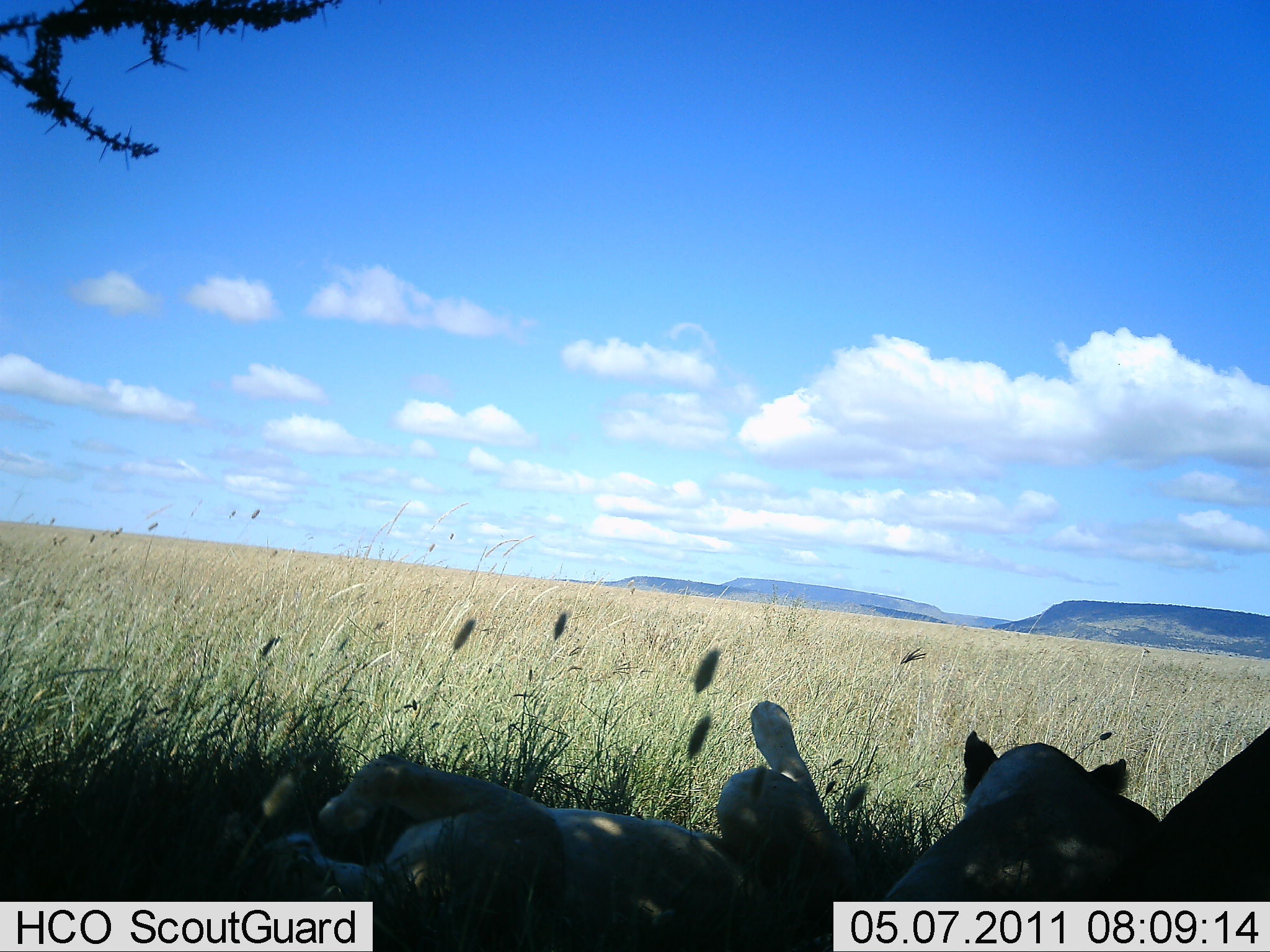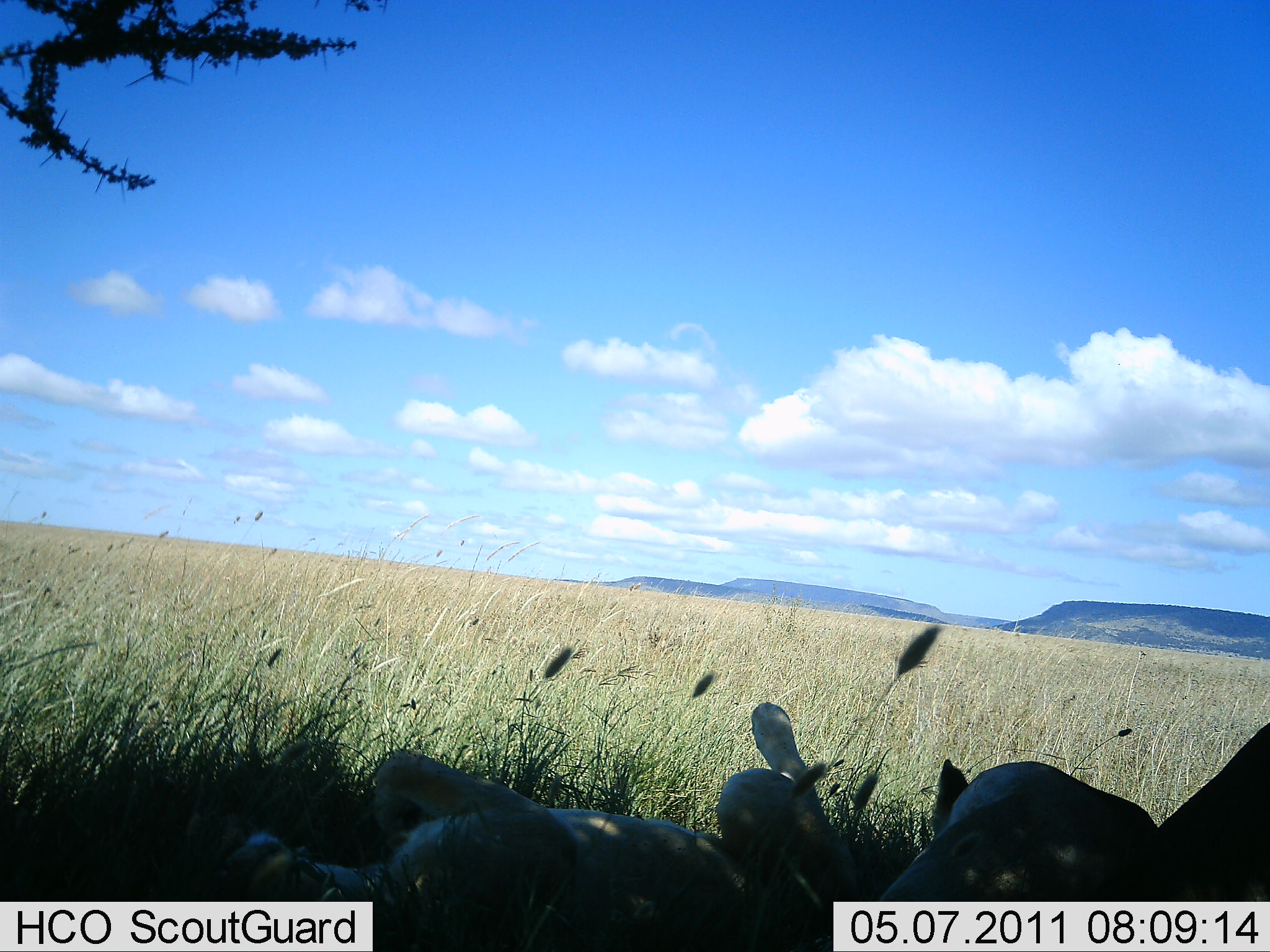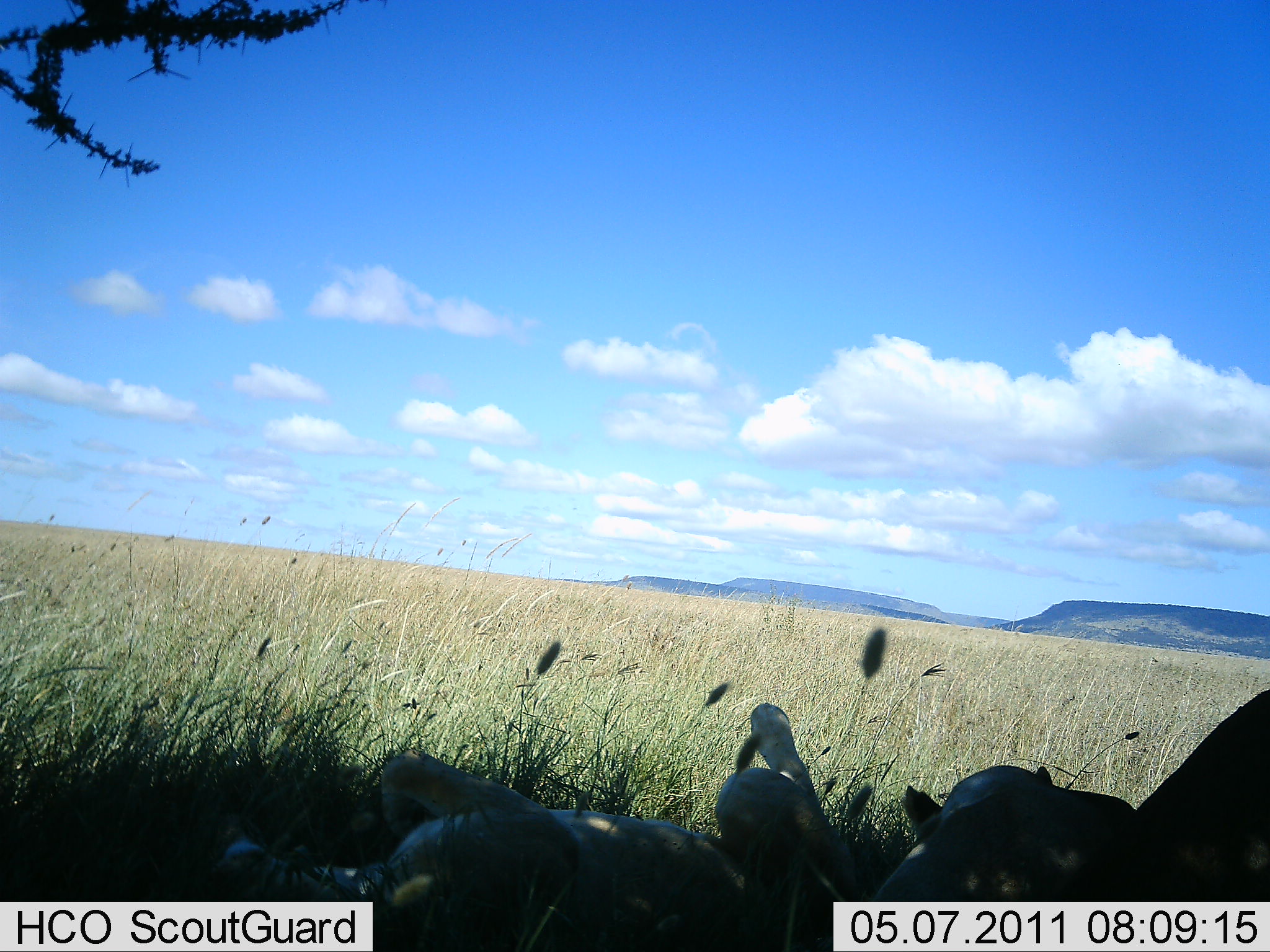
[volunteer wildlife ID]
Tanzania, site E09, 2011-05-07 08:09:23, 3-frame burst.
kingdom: Animalia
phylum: Chordata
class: Mammalia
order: Carnivora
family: Felidae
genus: Panthera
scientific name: Panthera leo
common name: lion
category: lionfemale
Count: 2.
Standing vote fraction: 0%.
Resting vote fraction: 100%.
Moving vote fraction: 0%.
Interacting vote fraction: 7%.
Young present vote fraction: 0%.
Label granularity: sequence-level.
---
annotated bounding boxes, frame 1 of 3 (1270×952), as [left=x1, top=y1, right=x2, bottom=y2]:
animal: [left=253, top=697, right=870, bottom=951]; [left=878, top=731, right=1160, bottom=902]; [left=1160, top=723, right=1270, bottom=901]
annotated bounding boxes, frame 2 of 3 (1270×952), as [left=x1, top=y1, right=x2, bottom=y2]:
animal: [left=225, top=700, right=866, bottom=952]; [left=871, top=757, right=1155, bottom=902]; [left=1155, top=714, right=1270, bottom=902]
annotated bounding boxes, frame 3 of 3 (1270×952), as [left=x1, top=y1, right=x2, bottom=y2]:
animal: [left=212, top=700, right=885, bottom=952]; [left=882, top=765, right=1186, bottom=952]; [left=1136, top=684, right=1270, bottom=952]